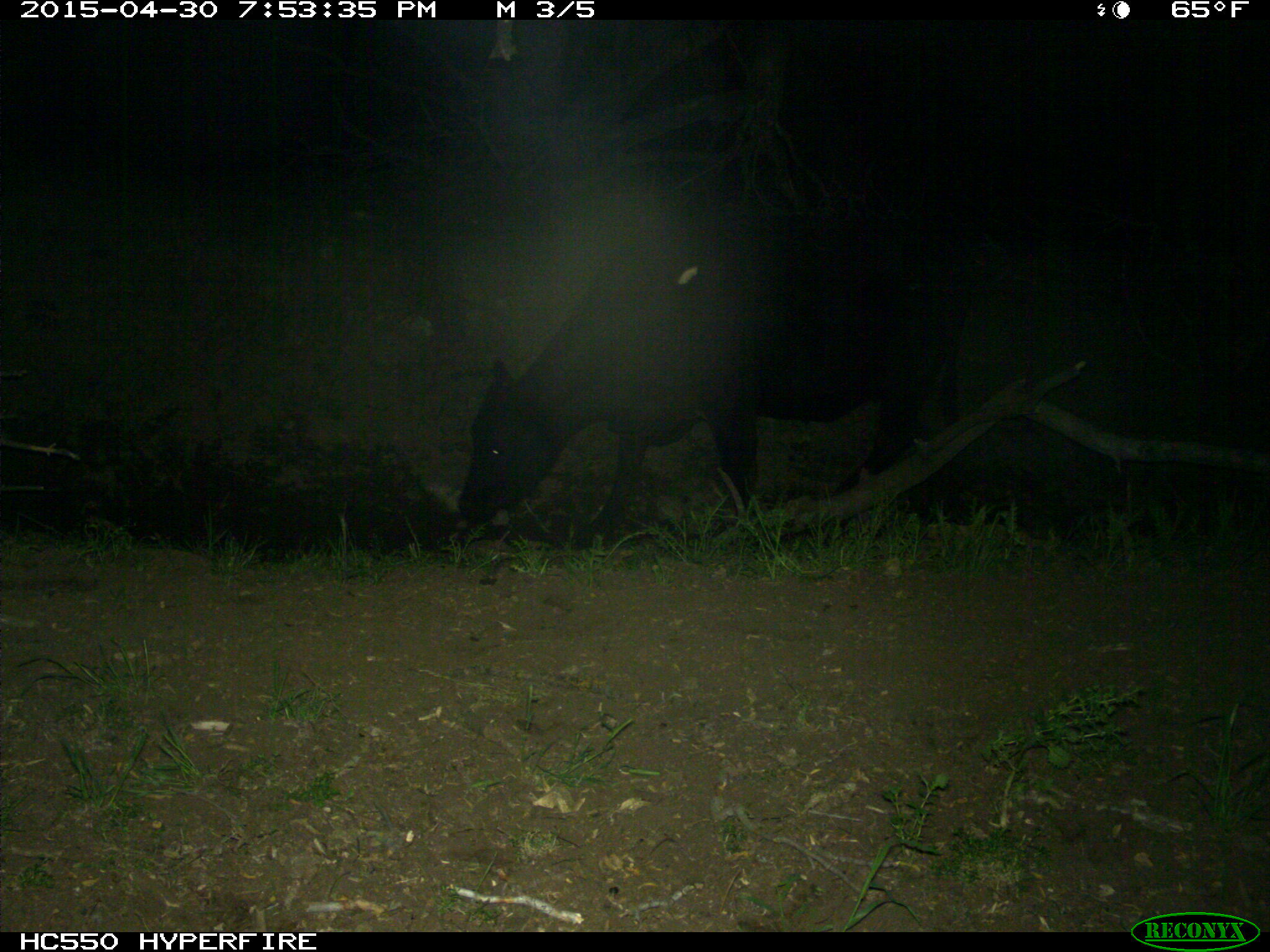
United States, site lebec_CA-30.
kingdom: Animalia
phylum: Chordata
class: Mammalia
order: Artiodactyla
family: Bovidae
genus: Bos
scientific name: Bos taurus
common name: domestic cow